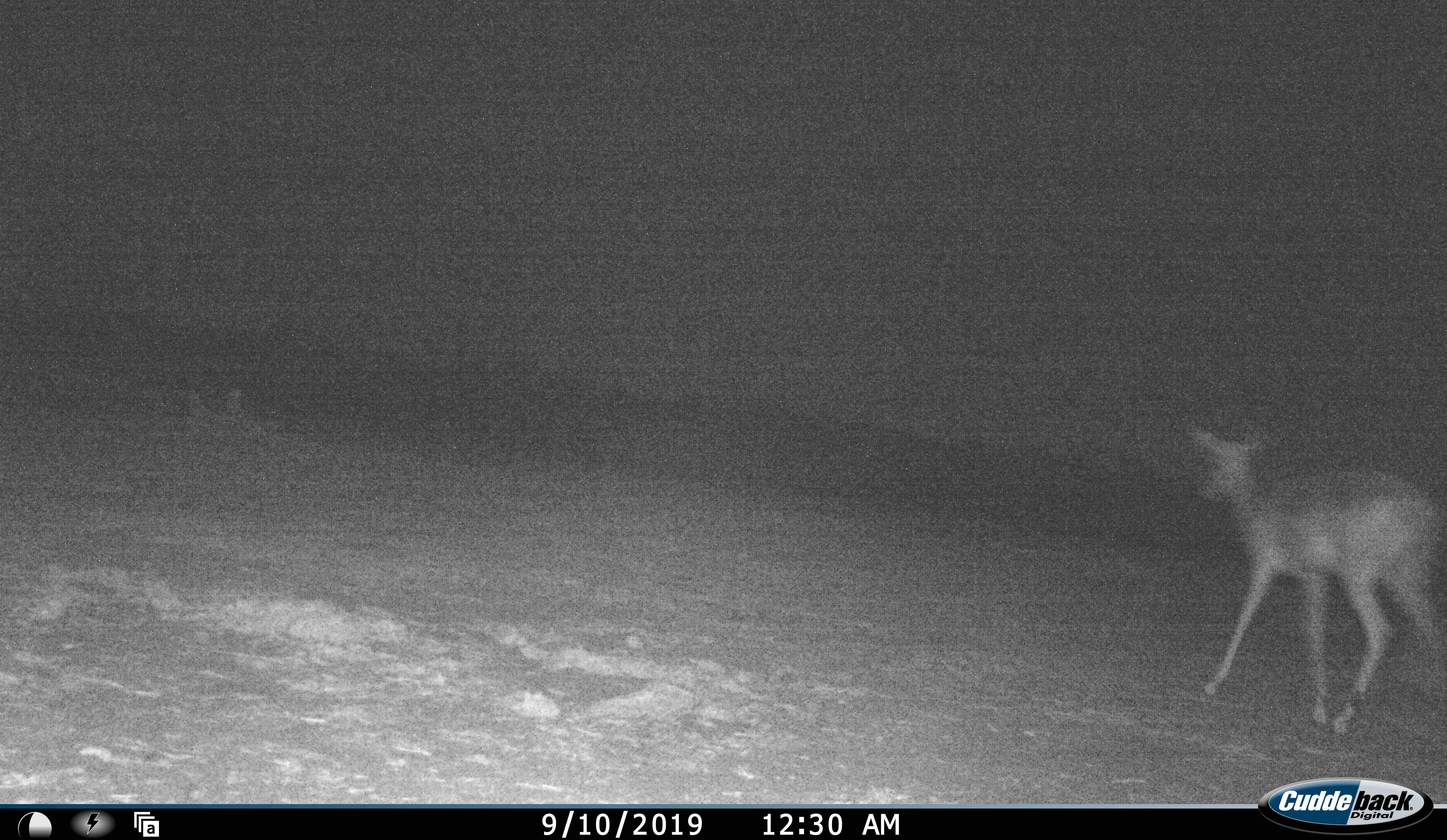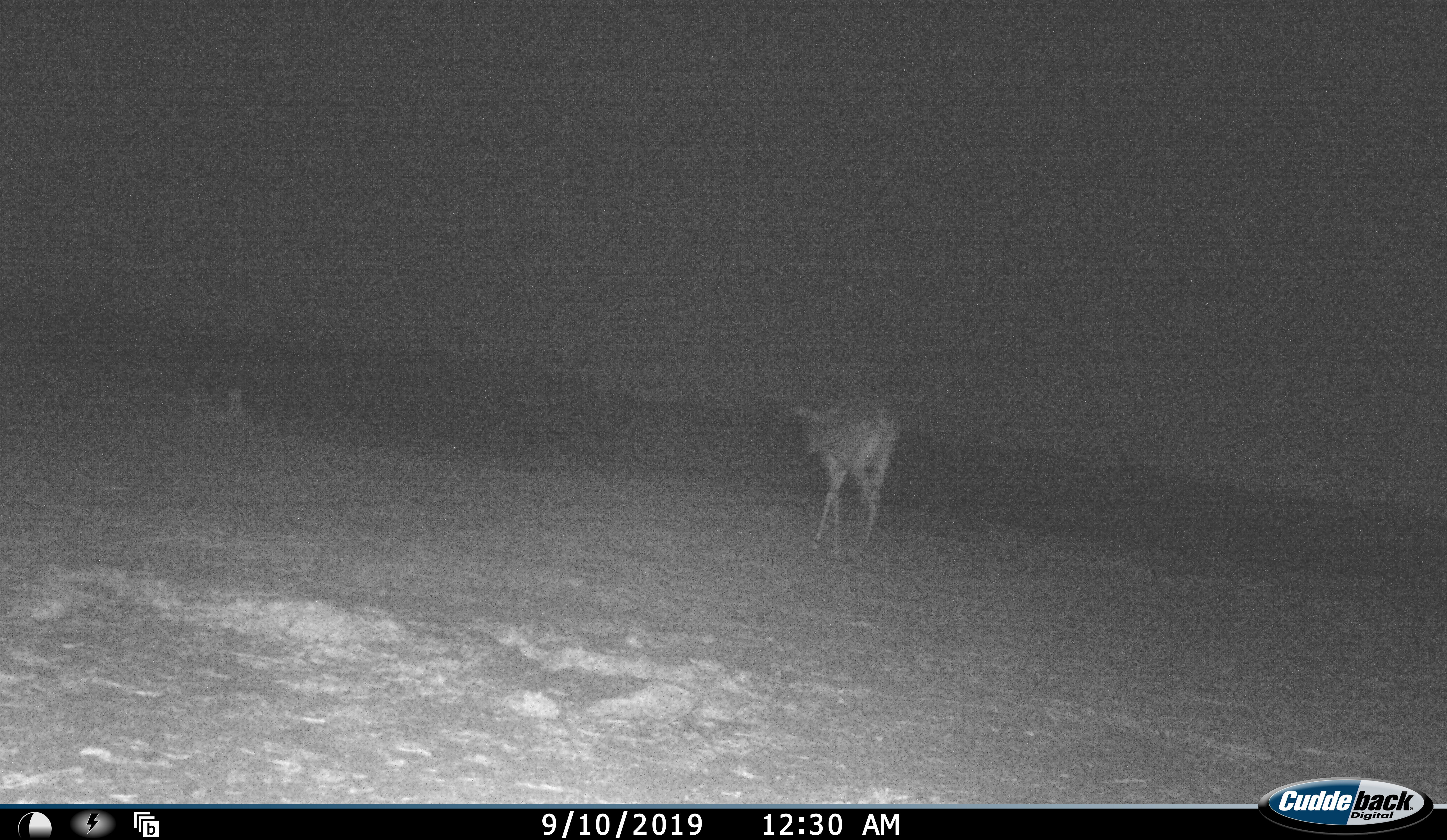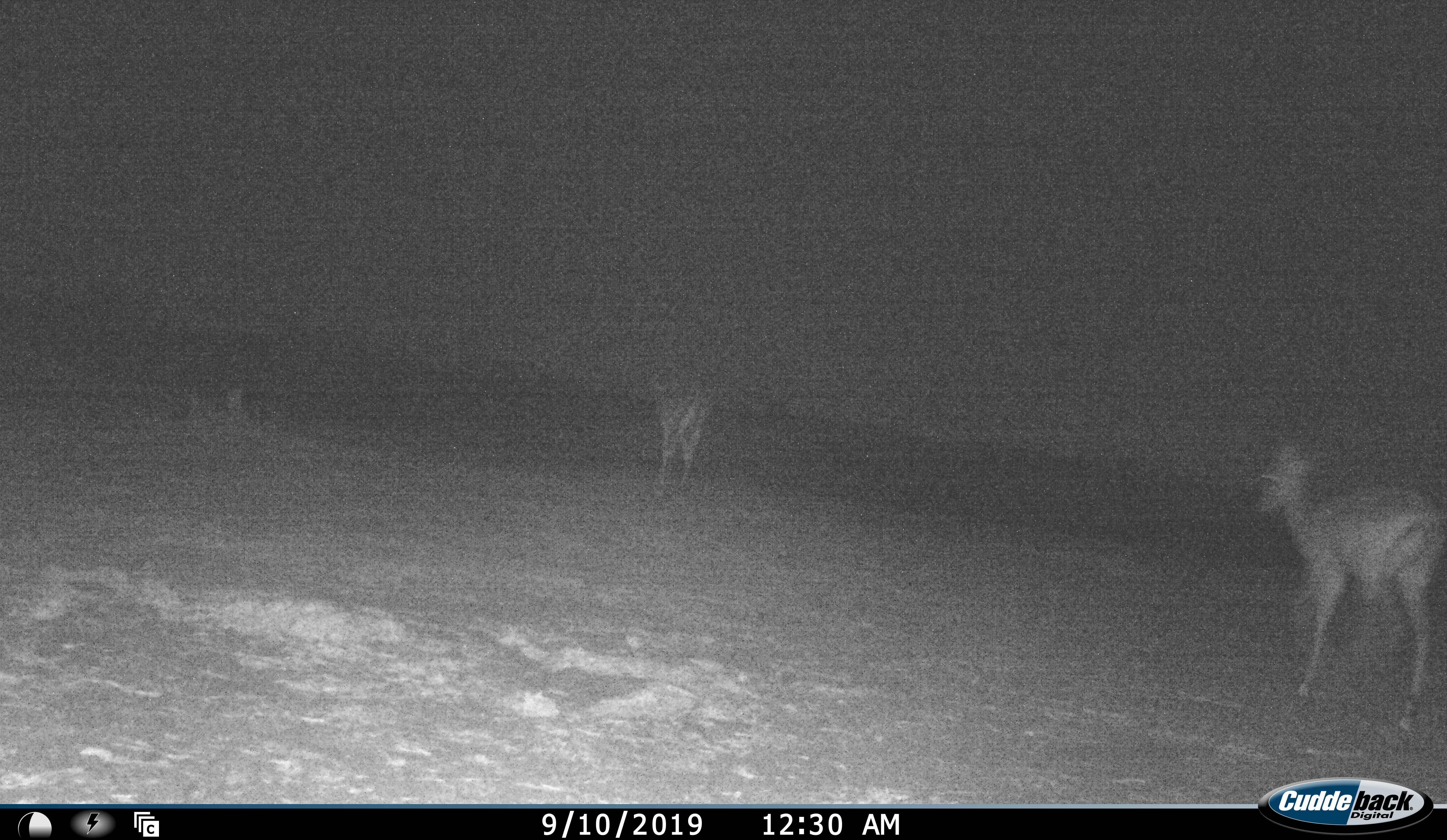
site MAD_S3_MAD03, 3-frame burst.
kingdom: Animalia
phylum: Chordata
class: Mammalia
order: Artiodactyla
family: Bovidae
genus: Aepyceros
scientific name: Aepyceros melampus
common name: impala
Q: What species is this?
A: Impala (Aepyceros melampus).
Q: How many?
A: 2.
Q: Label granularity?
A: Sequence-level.